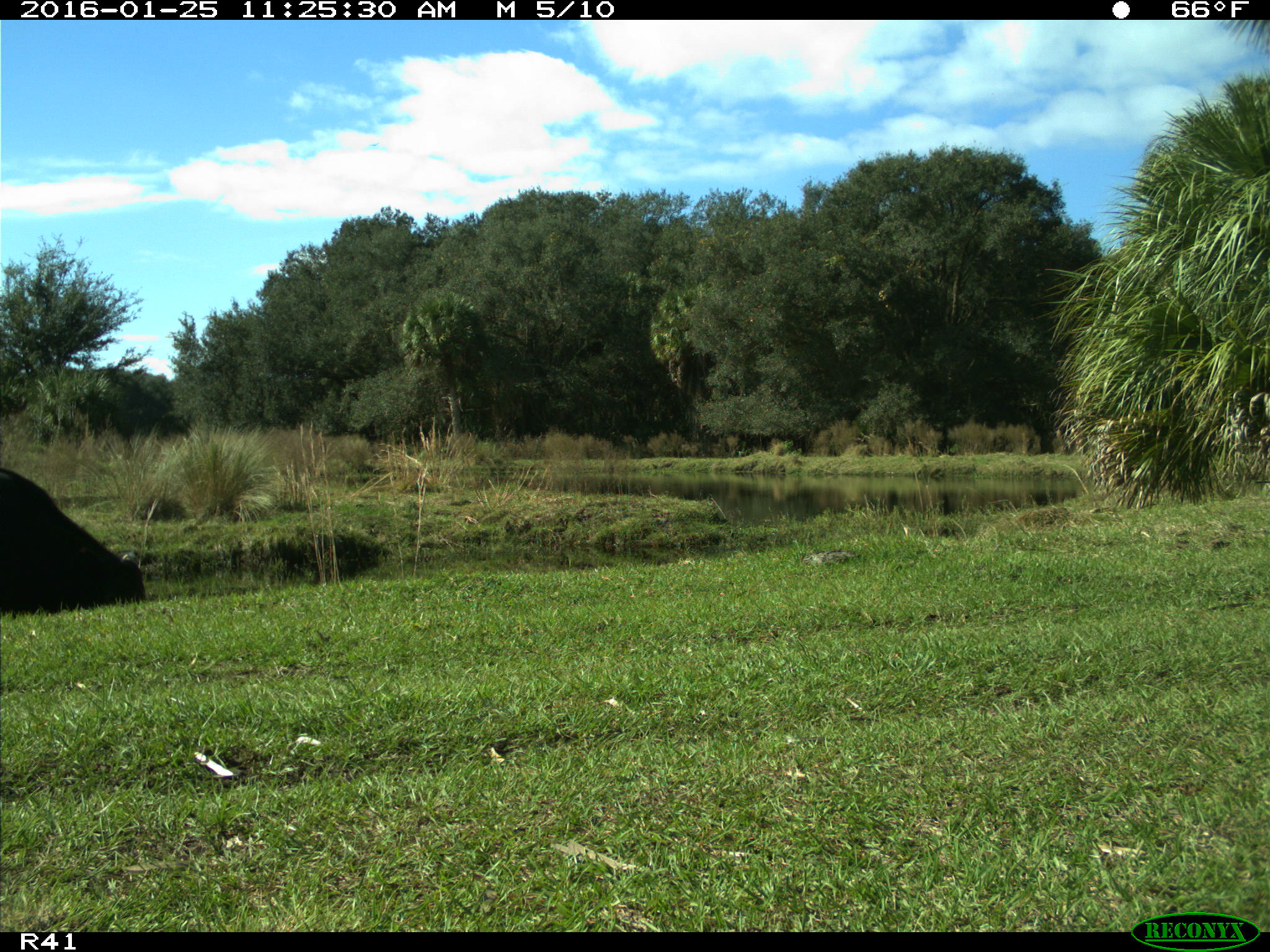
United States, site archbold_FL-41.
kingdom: Animalia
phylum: Chordata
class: Mammalia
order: Artiodactyla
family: Bovidae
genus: Bos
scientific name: Bos taurus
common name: domestic cow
Bos taurus (domestic cow).